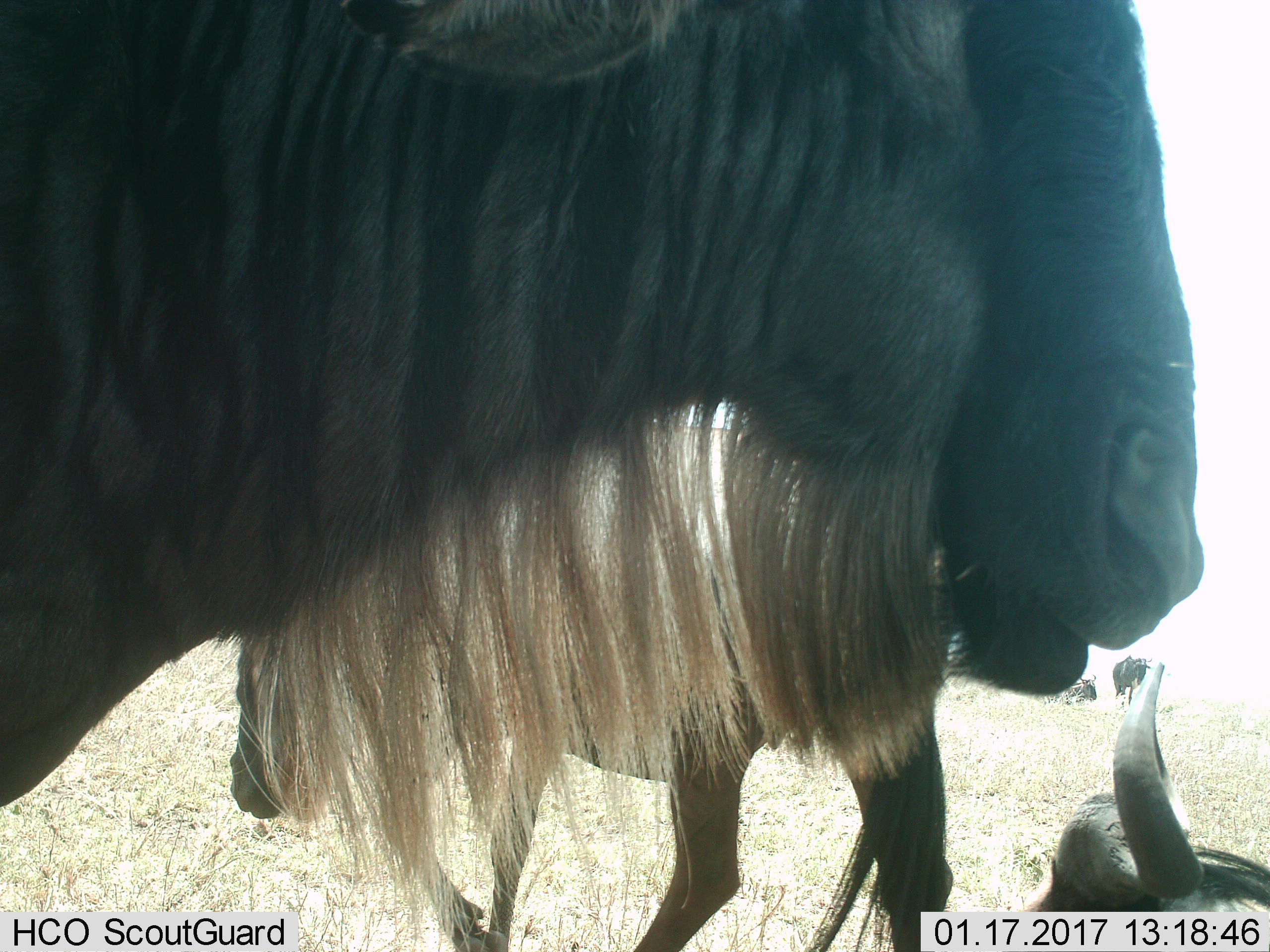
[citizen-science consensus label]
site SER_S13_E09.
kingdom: Animalia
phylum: Chordata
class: Mammalia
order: Artiodactyla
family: Bovidae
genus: Connochaetes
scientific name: Connochaetes taurinus taurinus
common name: blue wildebeest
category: wildebeestblue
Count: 5.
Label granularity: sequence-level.